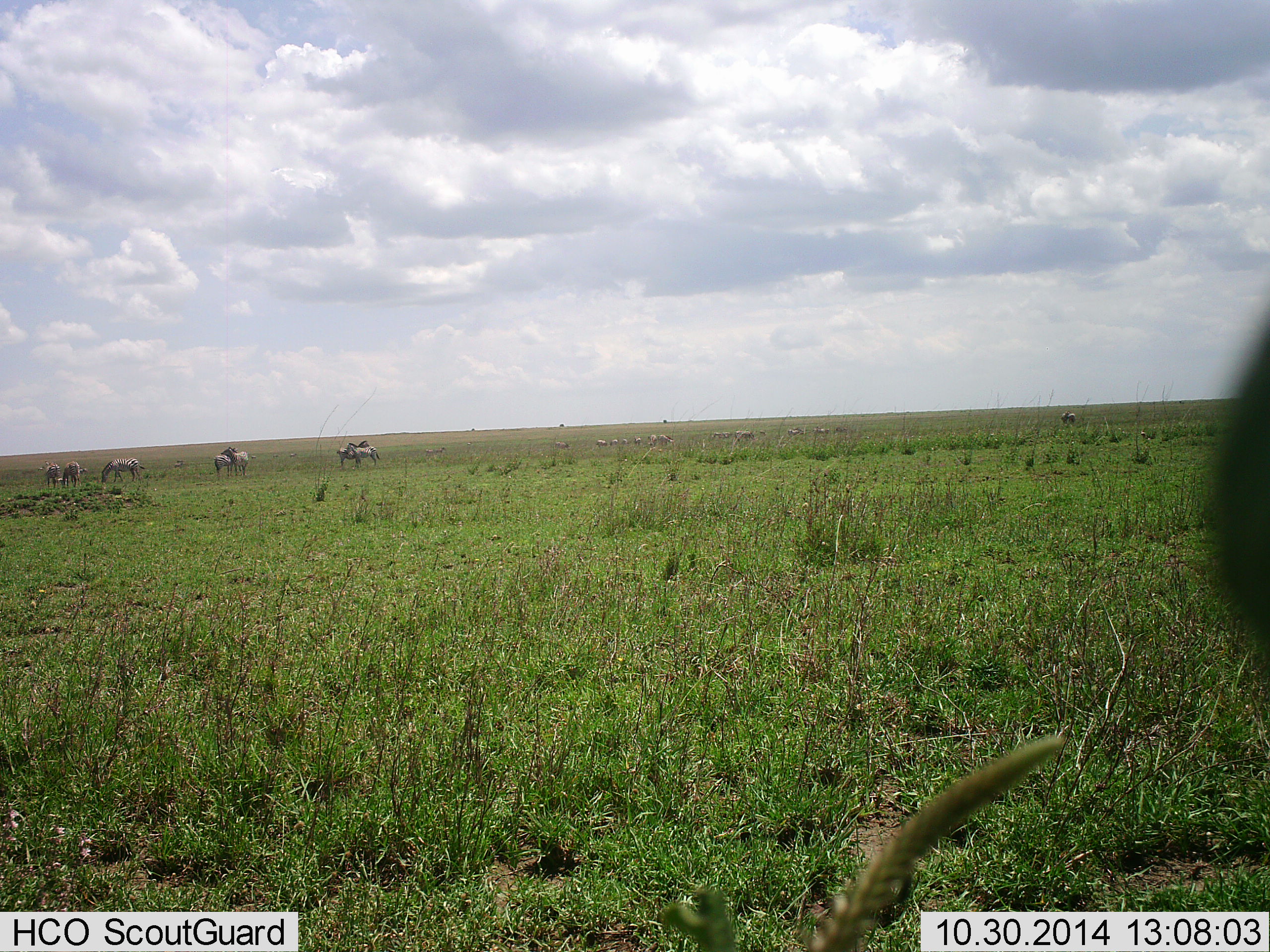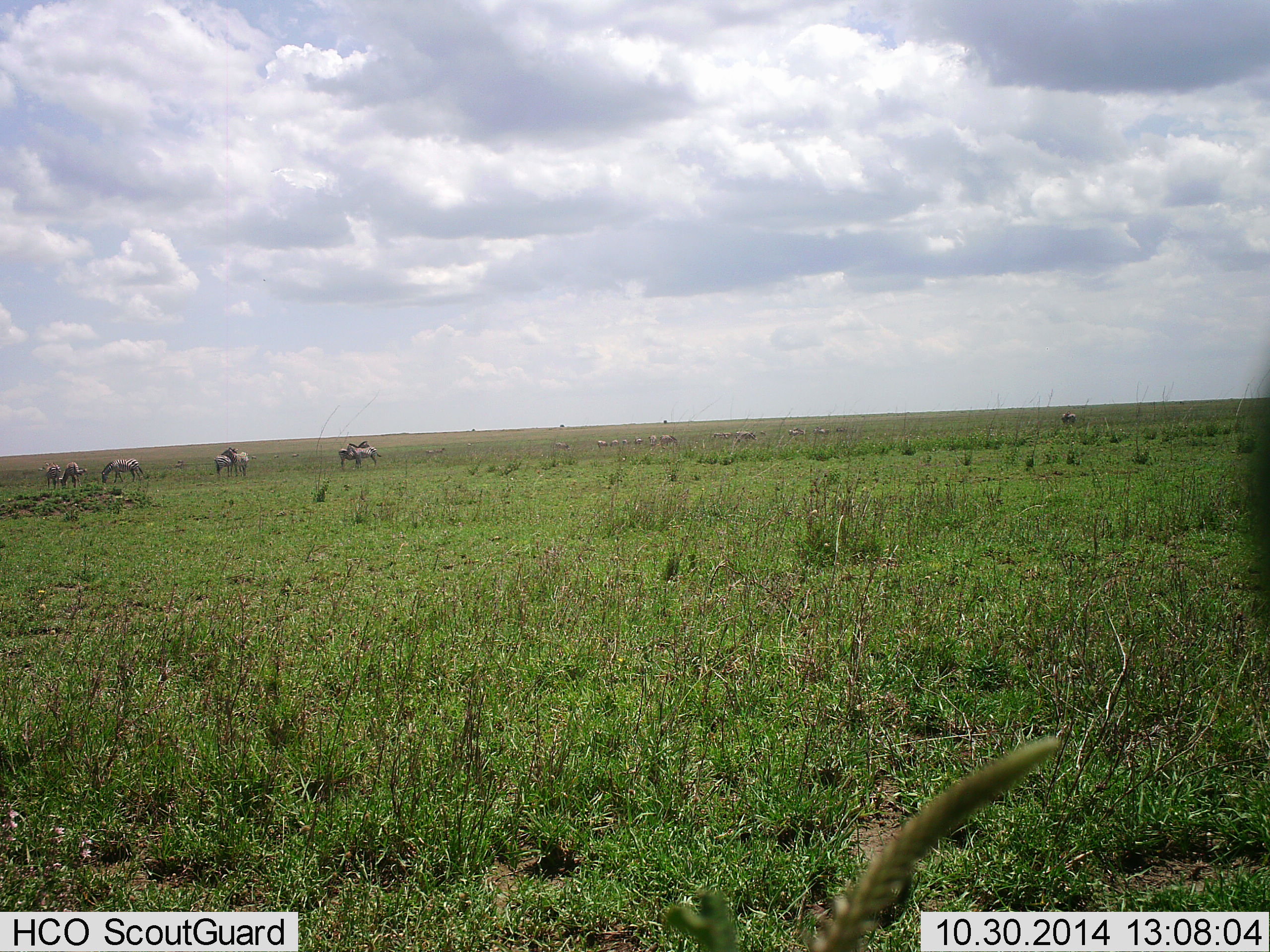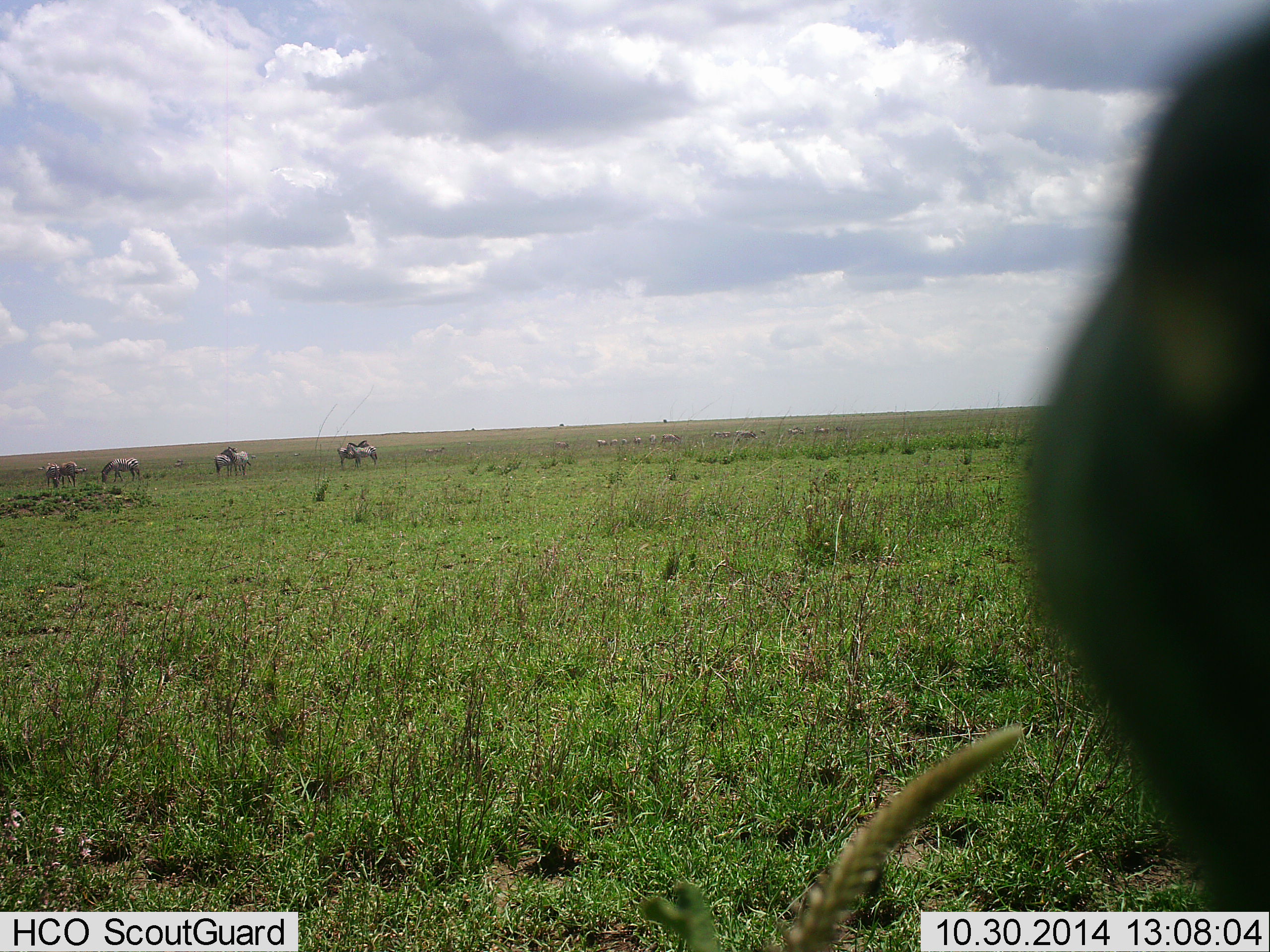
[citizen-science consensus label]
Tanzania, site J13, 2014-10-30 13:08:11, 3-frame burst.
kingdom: Animalia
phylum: Chordata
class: Mammalia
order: Perissodactyla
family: Equidae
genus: Equus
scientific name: Equus quagga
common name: plains zebra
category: zebra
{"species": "zebra (plains zebra) (Equus quagga)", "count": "11-50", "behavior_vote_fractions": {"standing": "60%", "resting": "10%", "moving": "20%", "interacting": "20%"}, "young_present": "0%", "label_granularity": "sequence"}